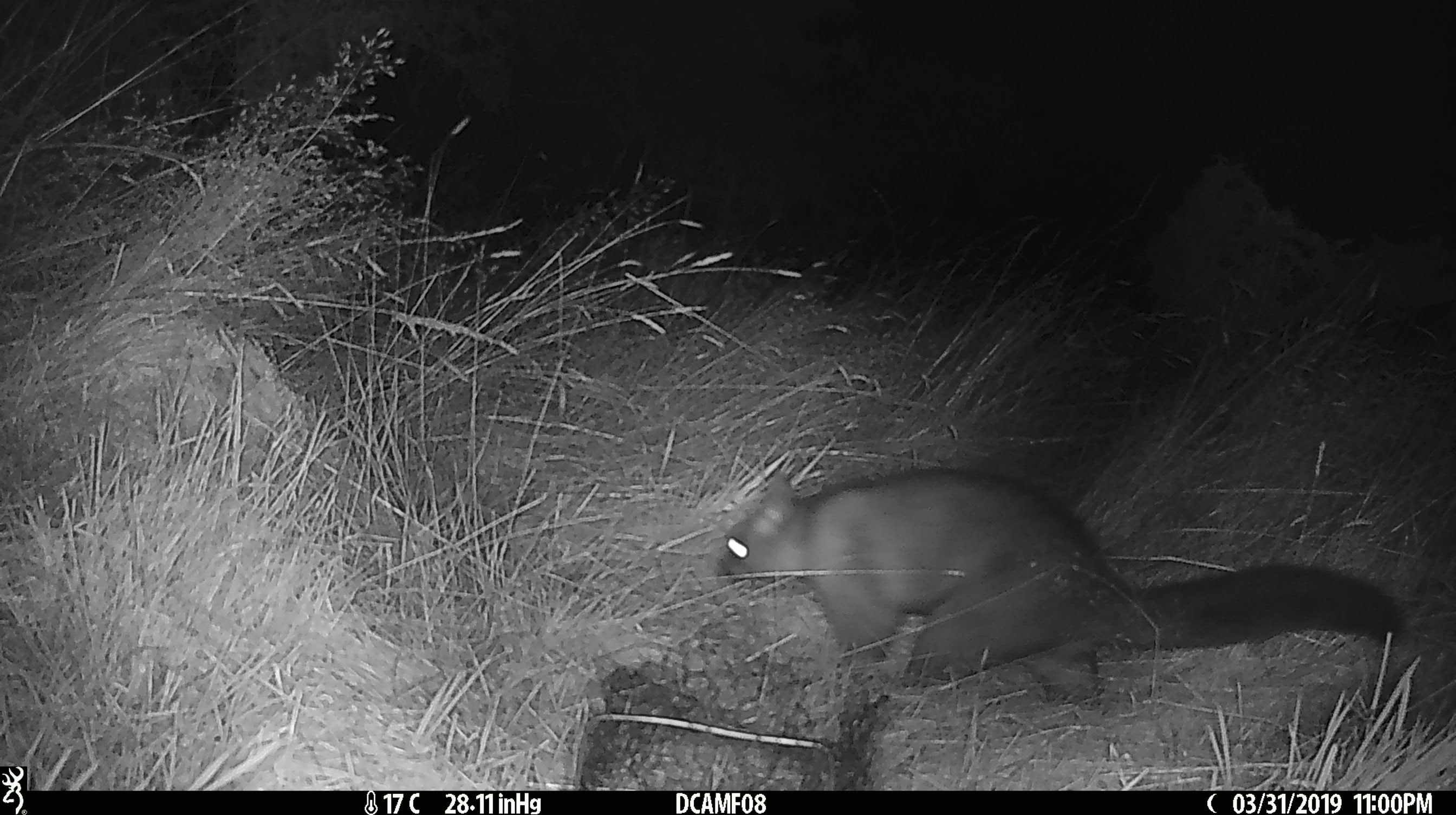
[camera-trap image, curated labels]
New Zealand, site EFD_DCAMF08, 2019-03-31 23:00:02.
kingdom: Animalia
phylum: Chordata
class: Mammalia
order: Diprotodontia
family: Phalangeridae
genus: Trichosurus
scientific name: Trichosurus vulpecula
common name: common brushtail possum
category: possum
Possum (common brushtail possum) (Trichosurus vulpecula).